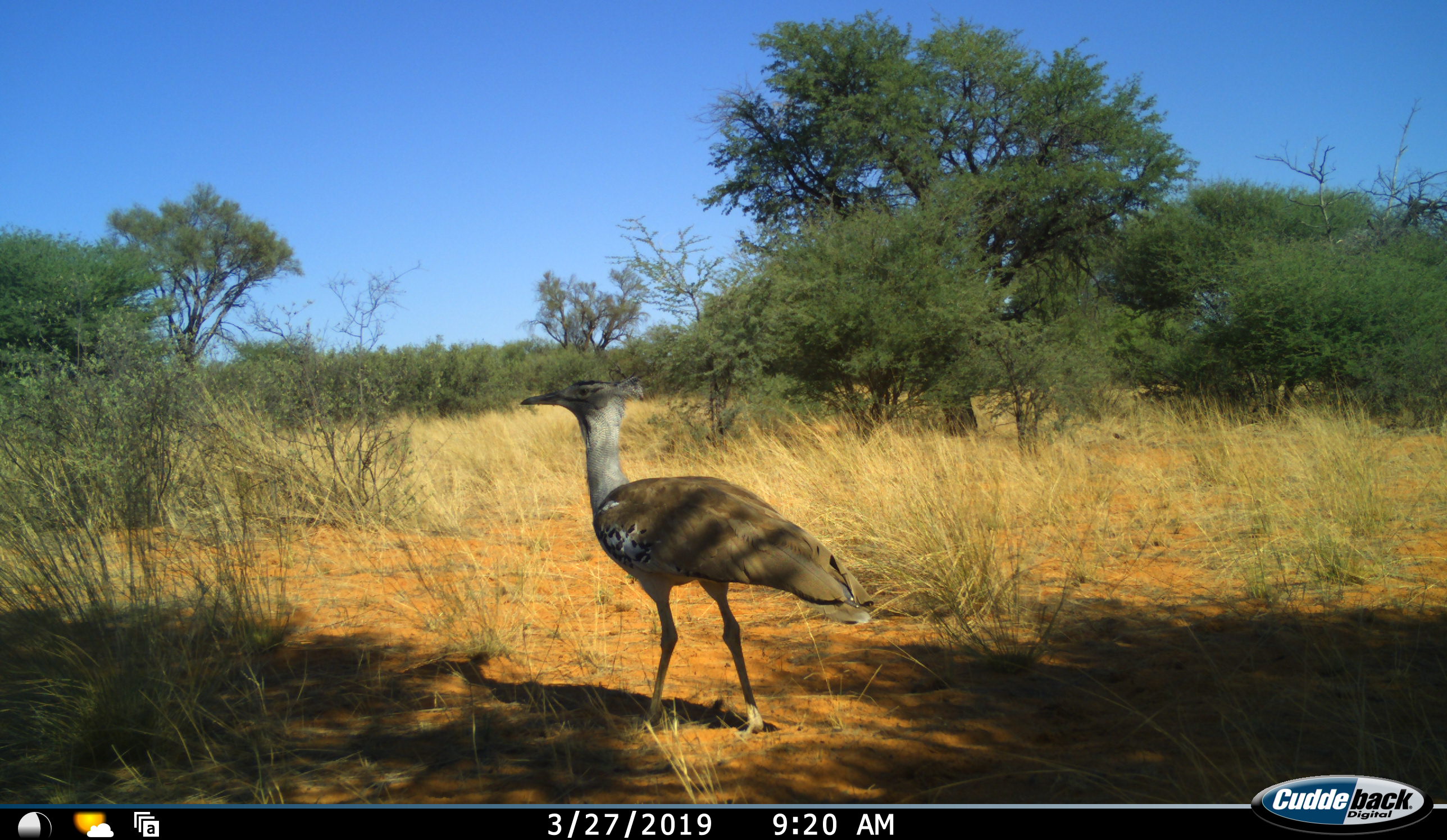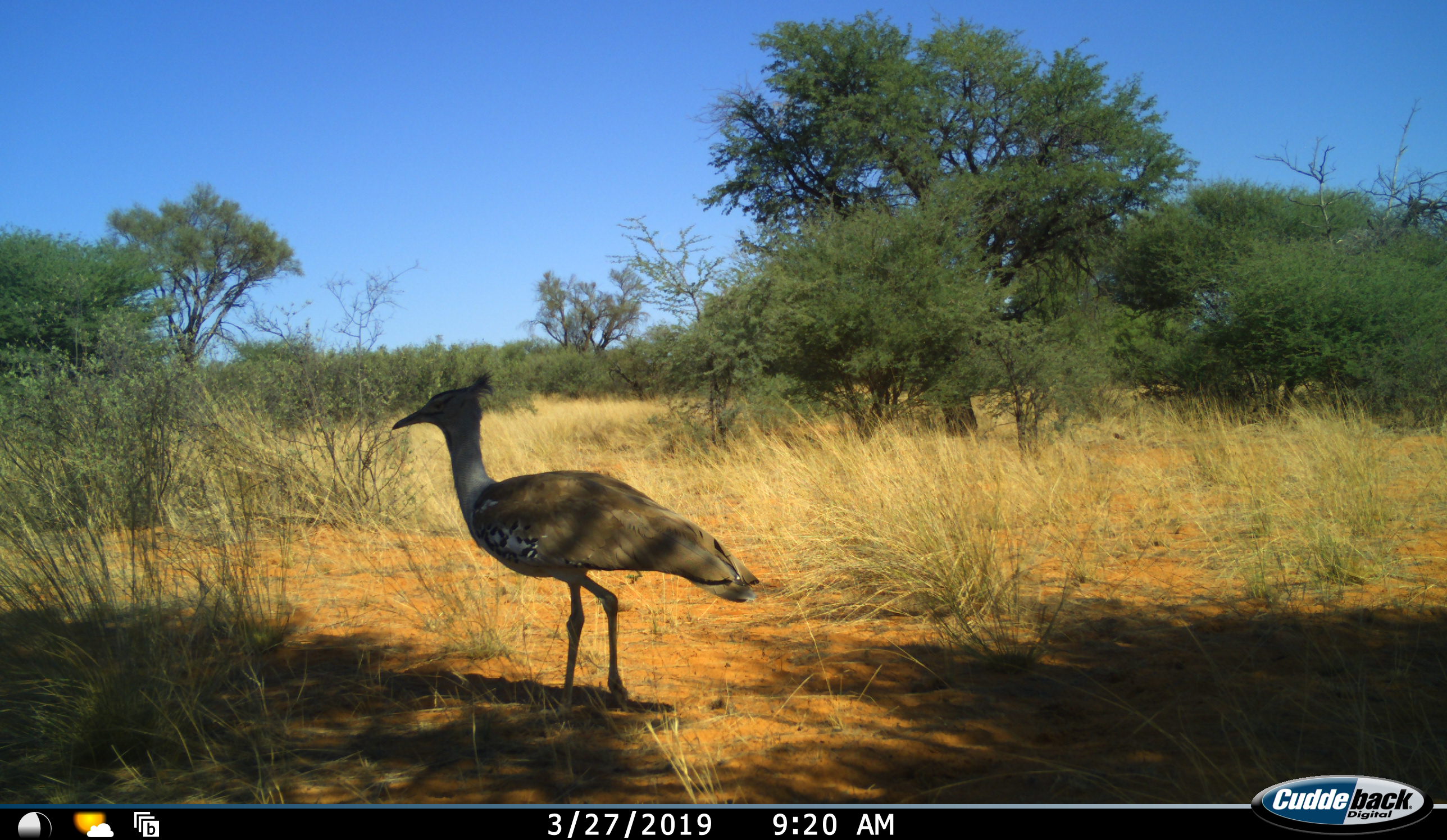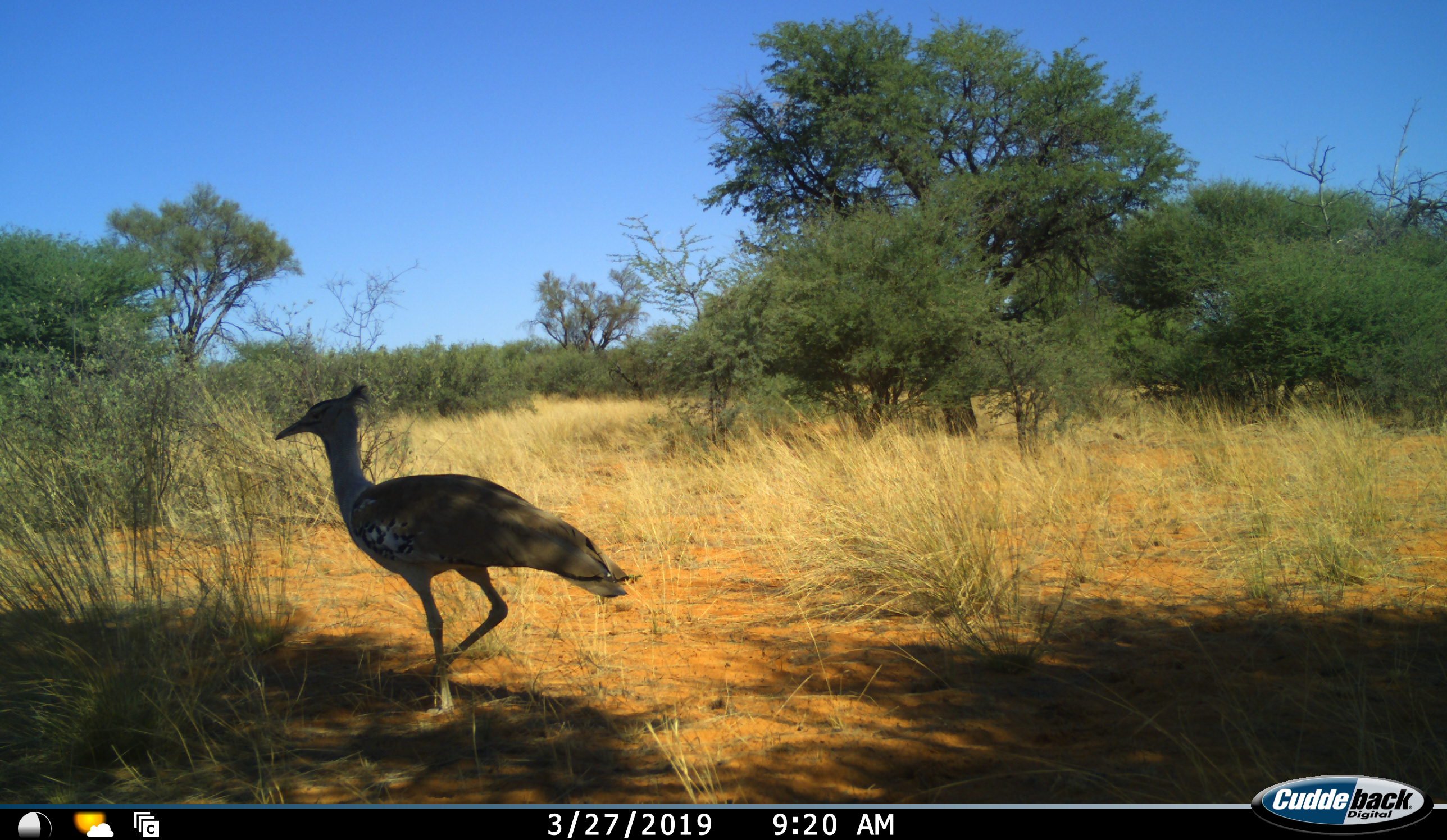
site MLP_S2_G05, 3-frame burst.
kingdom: Animalia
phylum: Chordata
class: Aves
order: Otidiformes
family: Otididae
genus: Ardeotis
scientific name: Ardeotis kori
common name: kori bustard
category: bustardkori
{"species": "bustardkori (kori bustard) (Ardeotis kori)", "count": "1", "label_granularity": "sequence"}